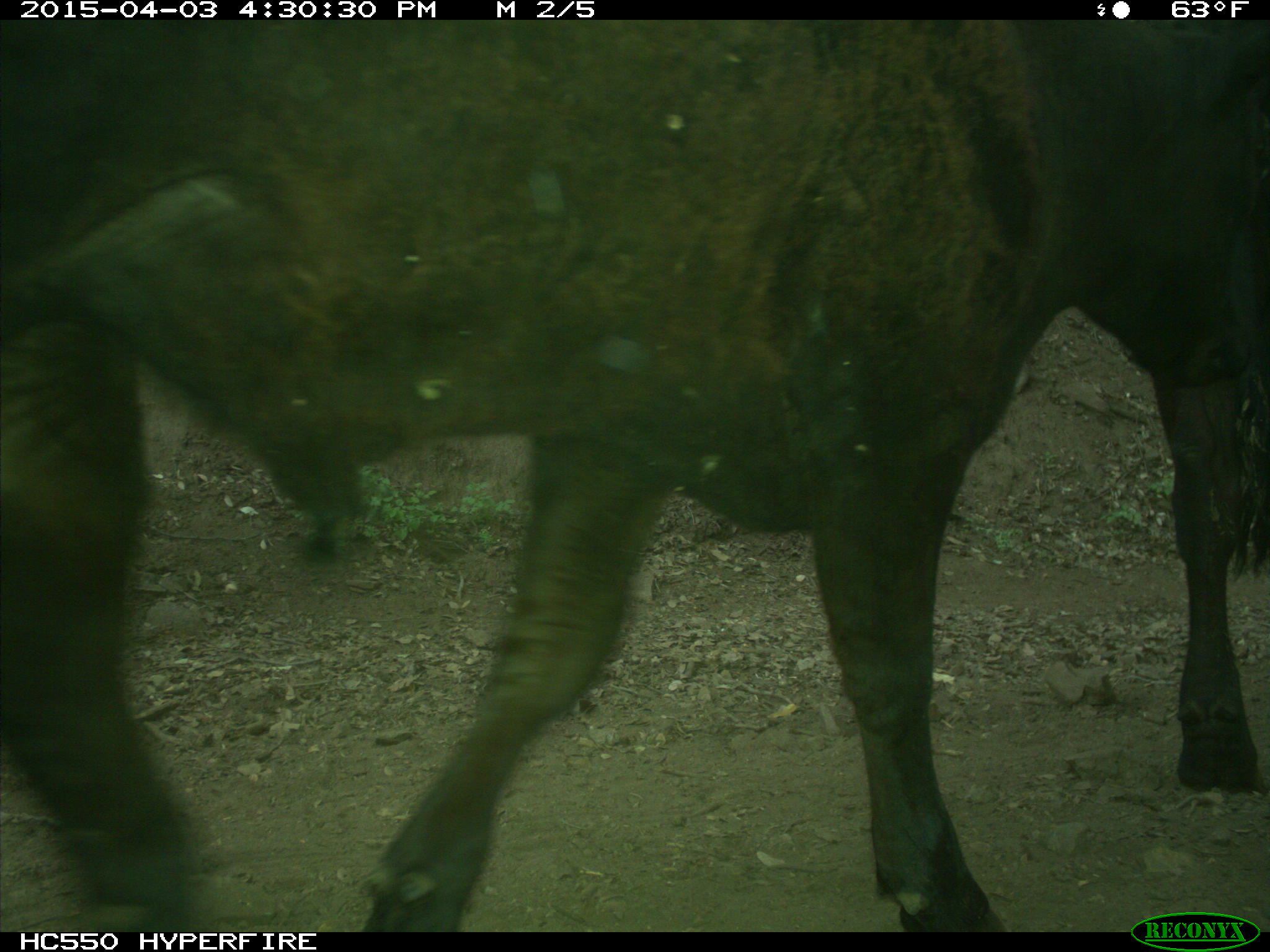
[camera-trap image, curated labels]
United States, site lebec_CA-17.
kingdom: Animalia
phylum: Chordata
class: Mammalia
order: Artiodactyla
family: Bovidae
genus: Bos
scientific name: Bos taurus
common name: domestic cow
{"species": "Bos taurus (domestic cow)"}